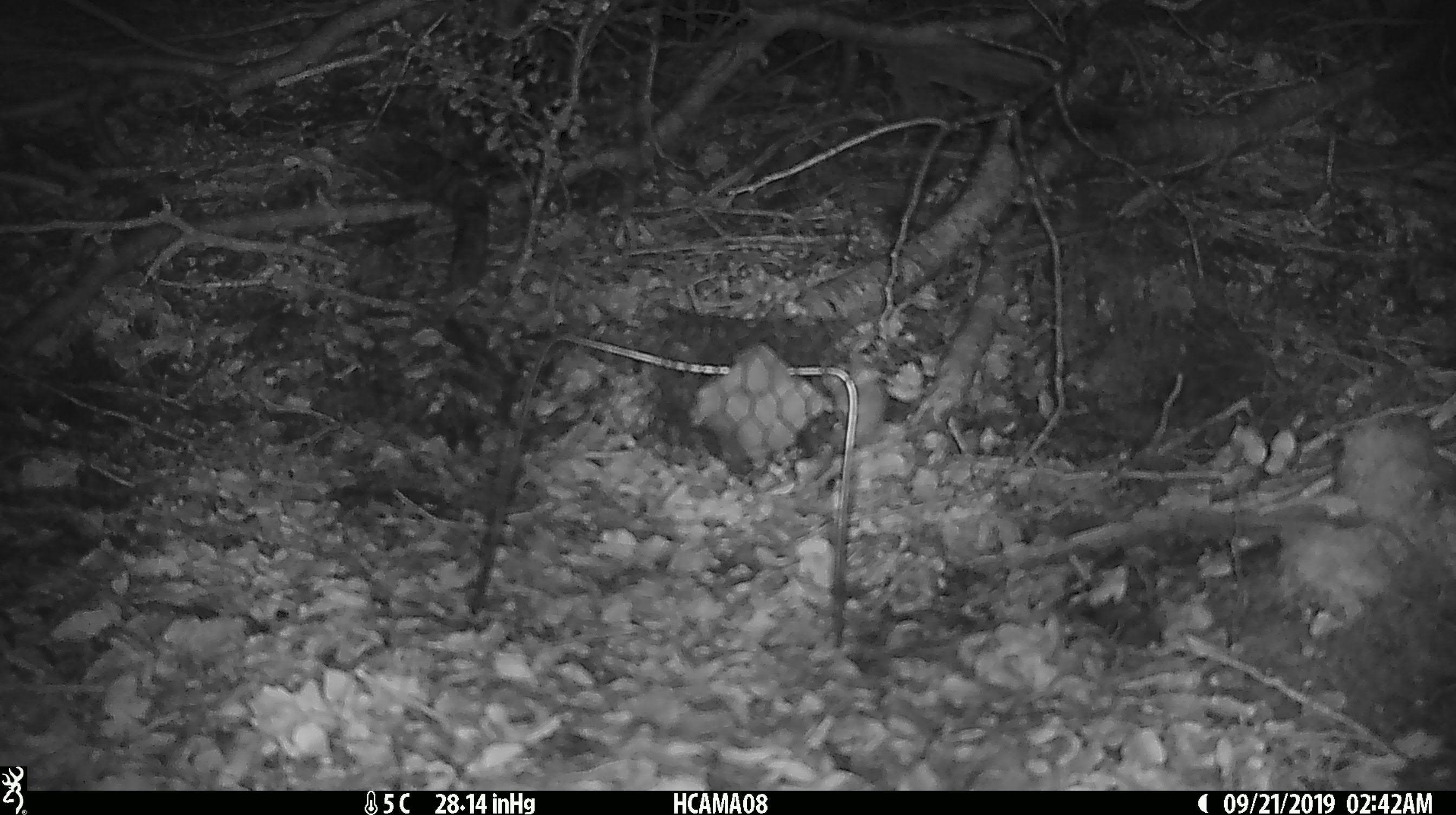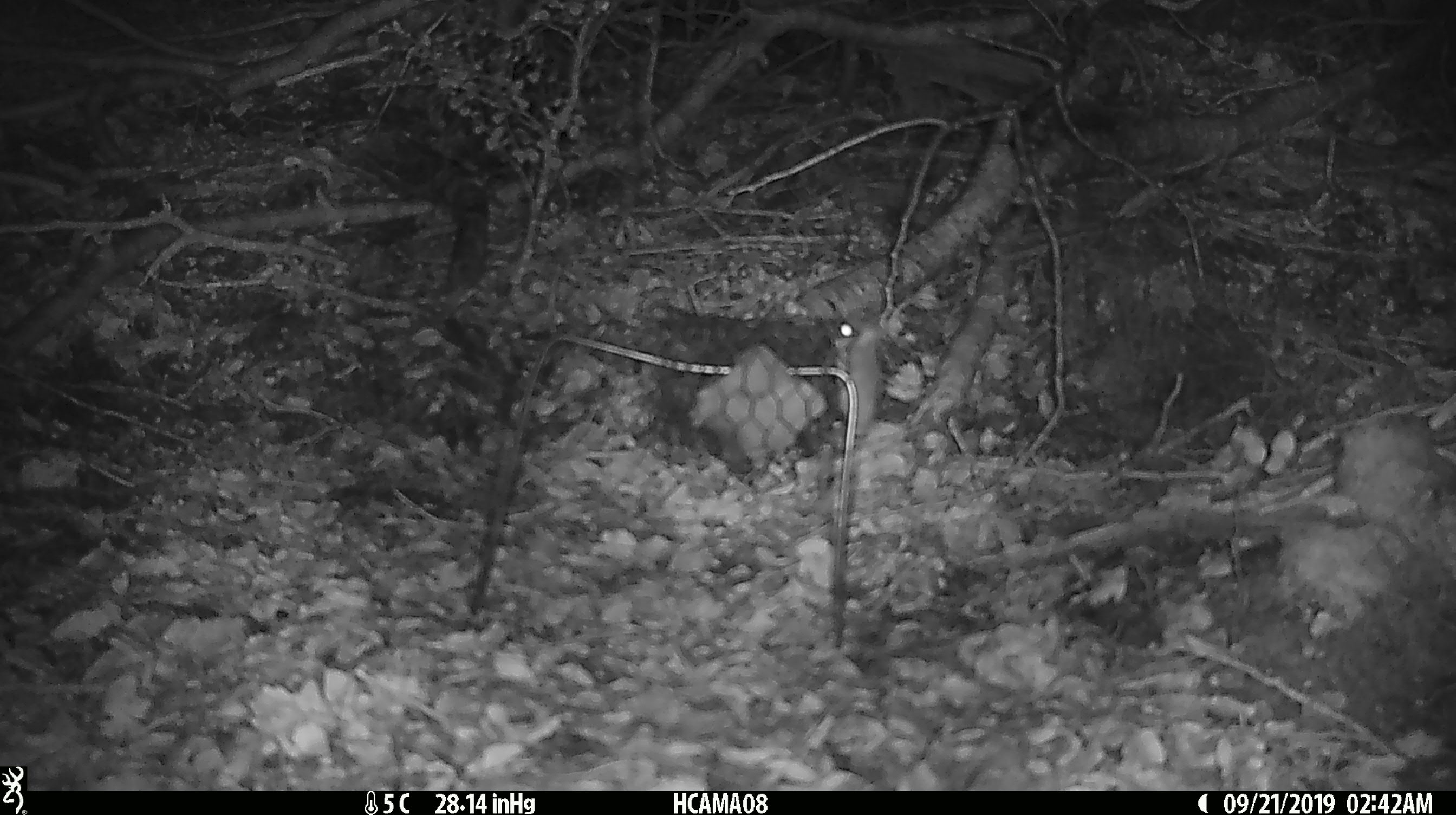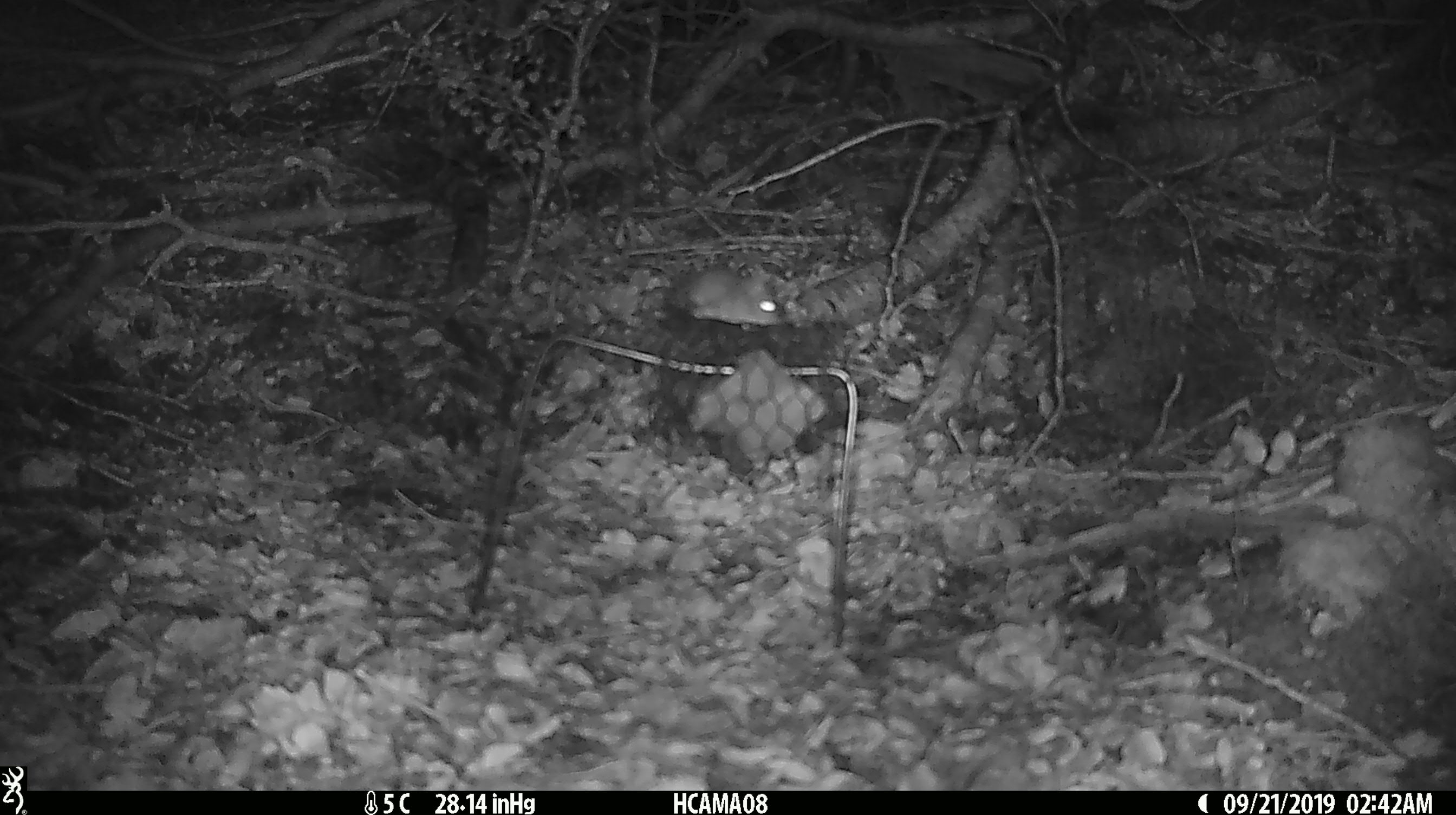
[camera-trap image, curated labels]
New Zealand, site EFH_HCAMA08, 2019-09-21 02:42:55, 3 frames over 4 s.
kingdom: Animalia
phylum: Chordata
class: Mammalia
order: Rodentia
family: Muridae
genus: Mus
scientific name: Mus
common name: mouse